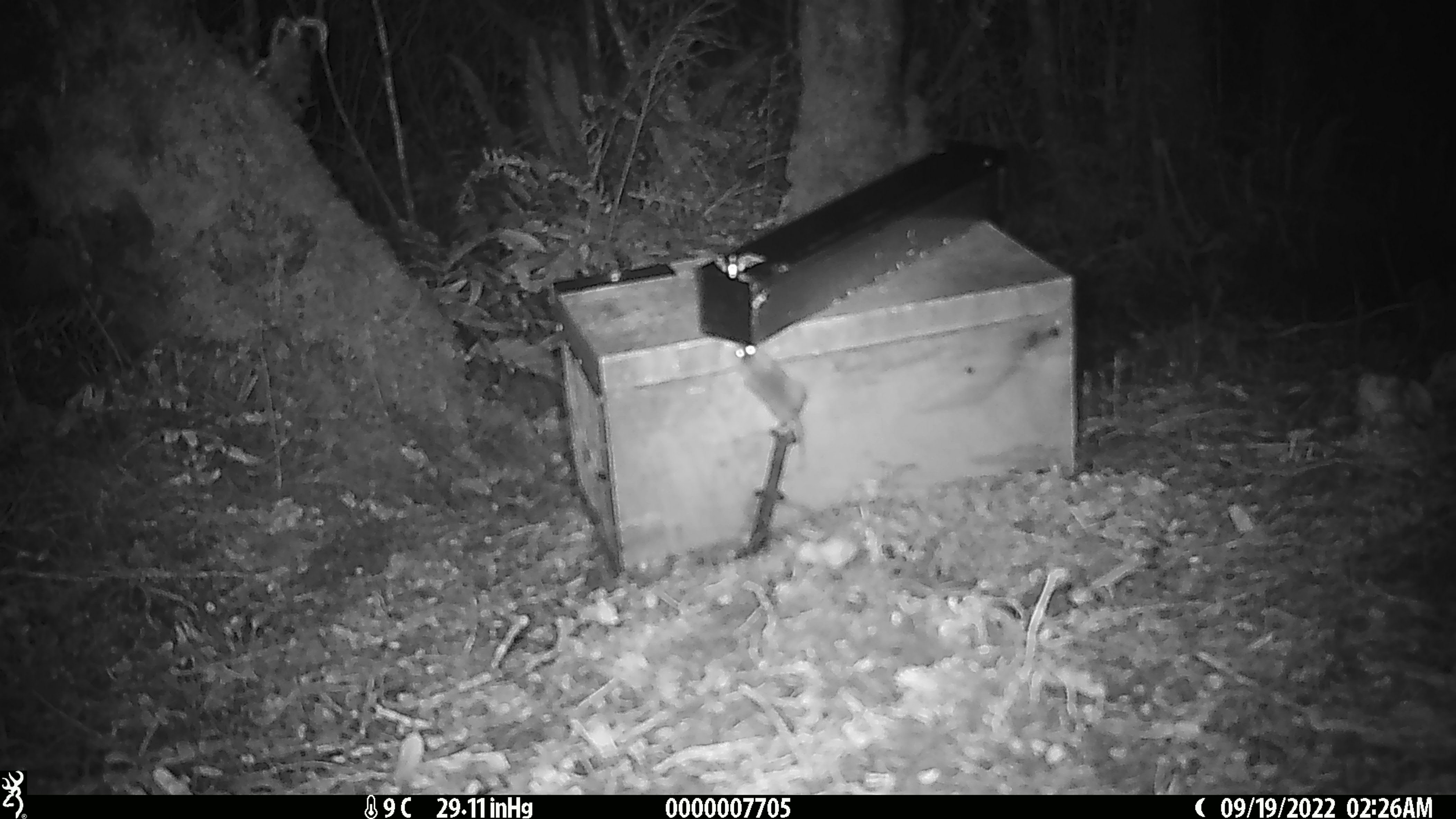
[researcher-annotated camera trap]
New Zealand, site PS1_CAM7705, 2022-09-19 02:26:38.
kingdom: Animalia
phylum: Chordata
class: Mammalia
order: Rodentia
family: Muridae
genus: Mus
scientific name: Mus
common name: mouse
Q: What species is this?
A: Mouse (Mus).